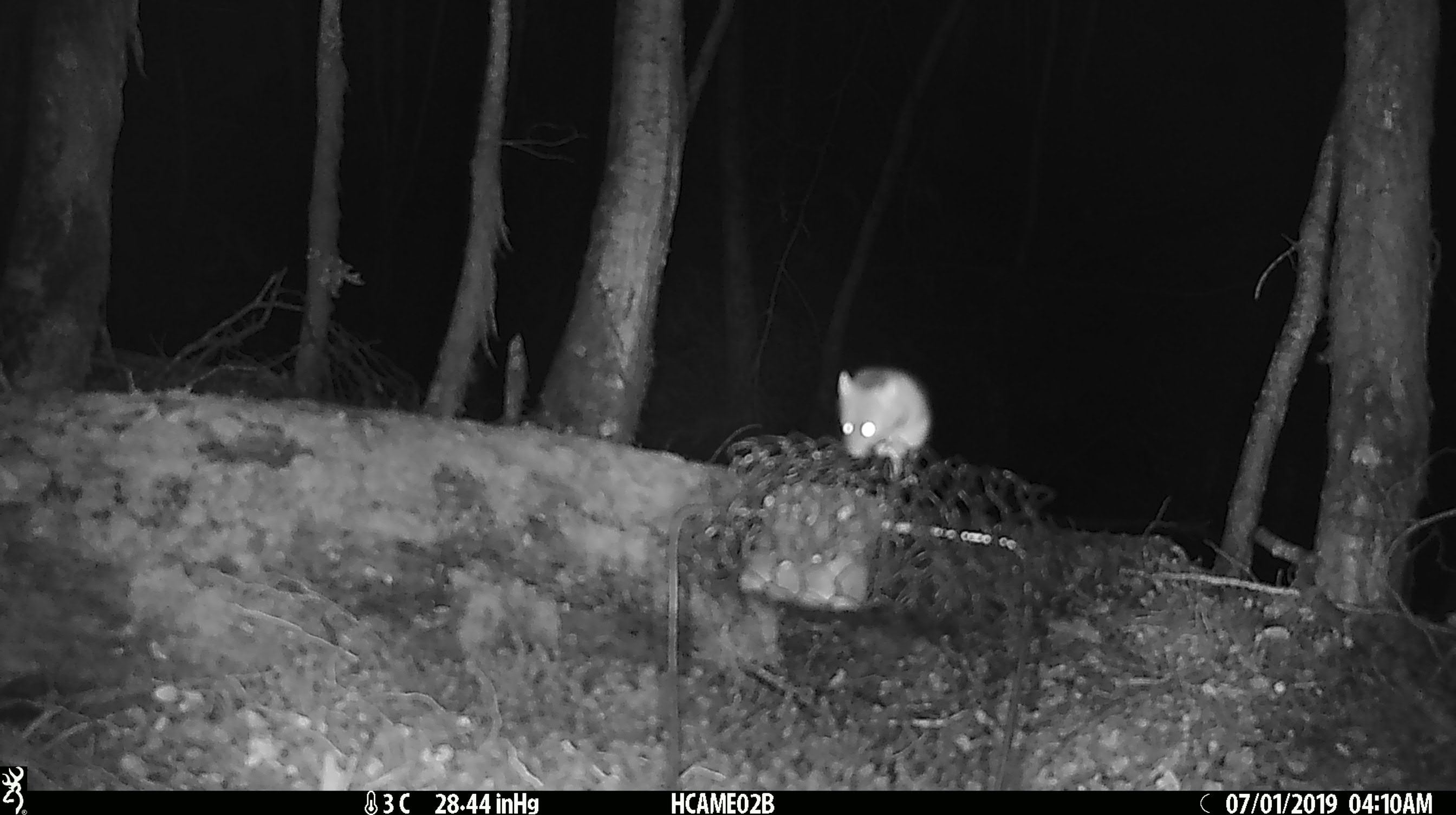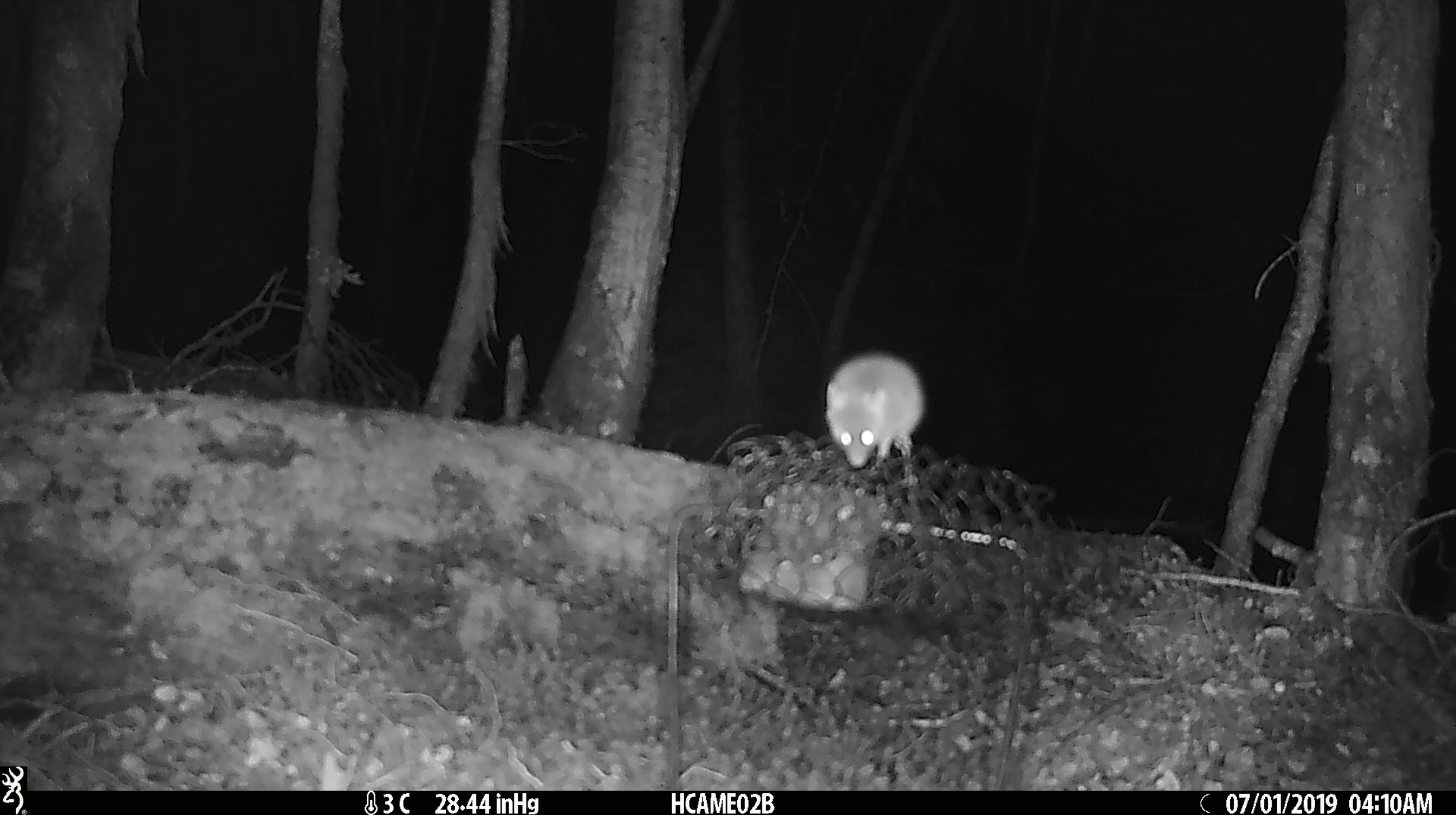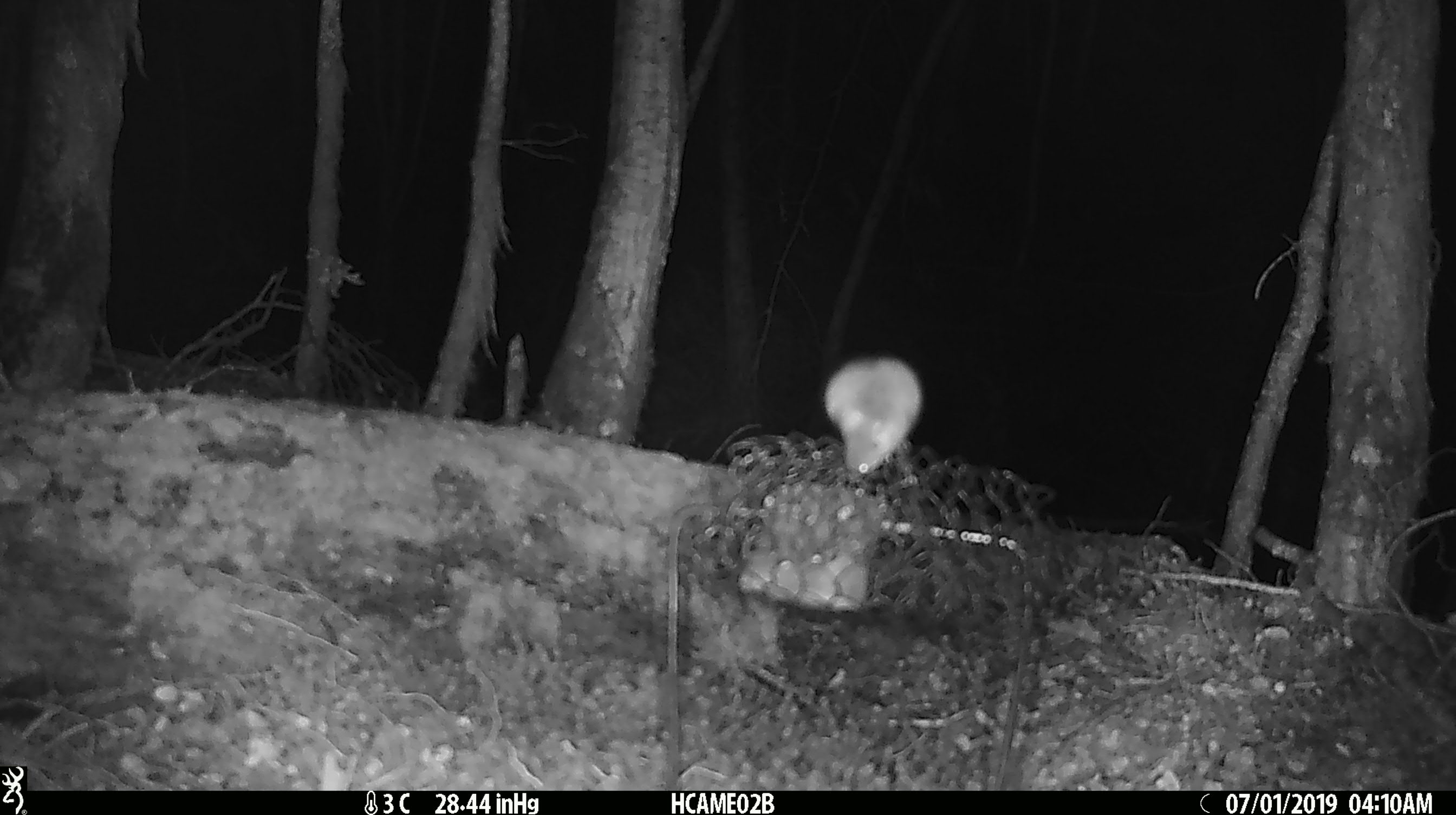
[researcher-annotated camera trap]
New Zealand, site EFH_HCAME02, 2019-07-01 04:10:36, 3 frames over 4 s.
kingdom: Animalia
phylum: Chordata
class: Mammalia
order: Rodentia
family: Muridae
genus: Mus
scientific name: Mus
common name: mouse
Mouse (Mus).